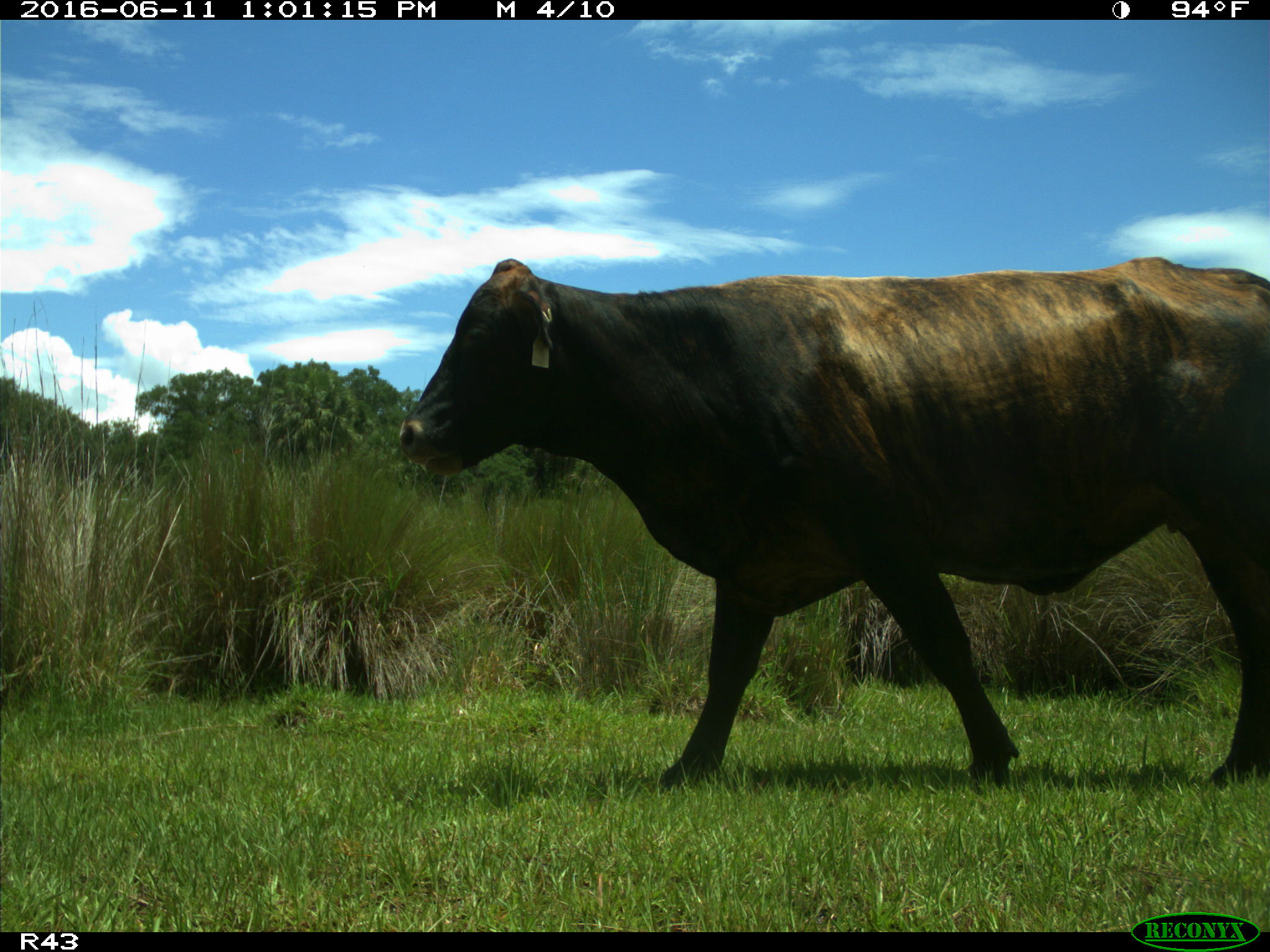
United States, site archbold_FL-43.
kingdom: Animalia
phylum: Chordata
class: Mammalia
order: Artiodactyla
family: Bovidae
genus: Bos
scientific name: Bos taurus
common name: domestic cow